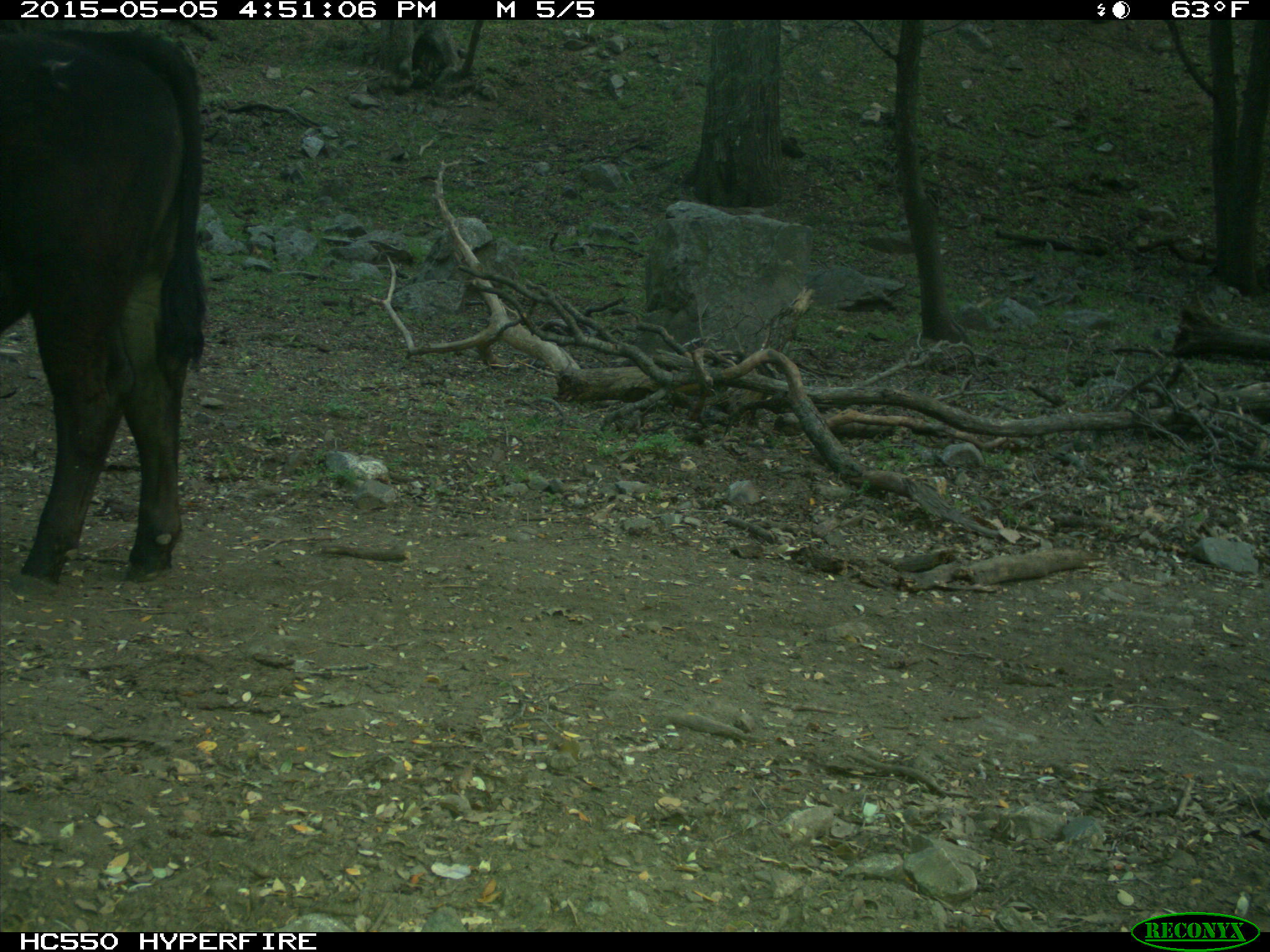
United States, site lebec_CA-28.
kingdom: Animalia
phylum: Chordata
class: Mammalia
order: Artiodactyla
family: Bovidae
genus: Bos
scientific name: Bos taurus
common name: domestic cow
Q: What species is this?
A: Bos taurus (domestic cow).